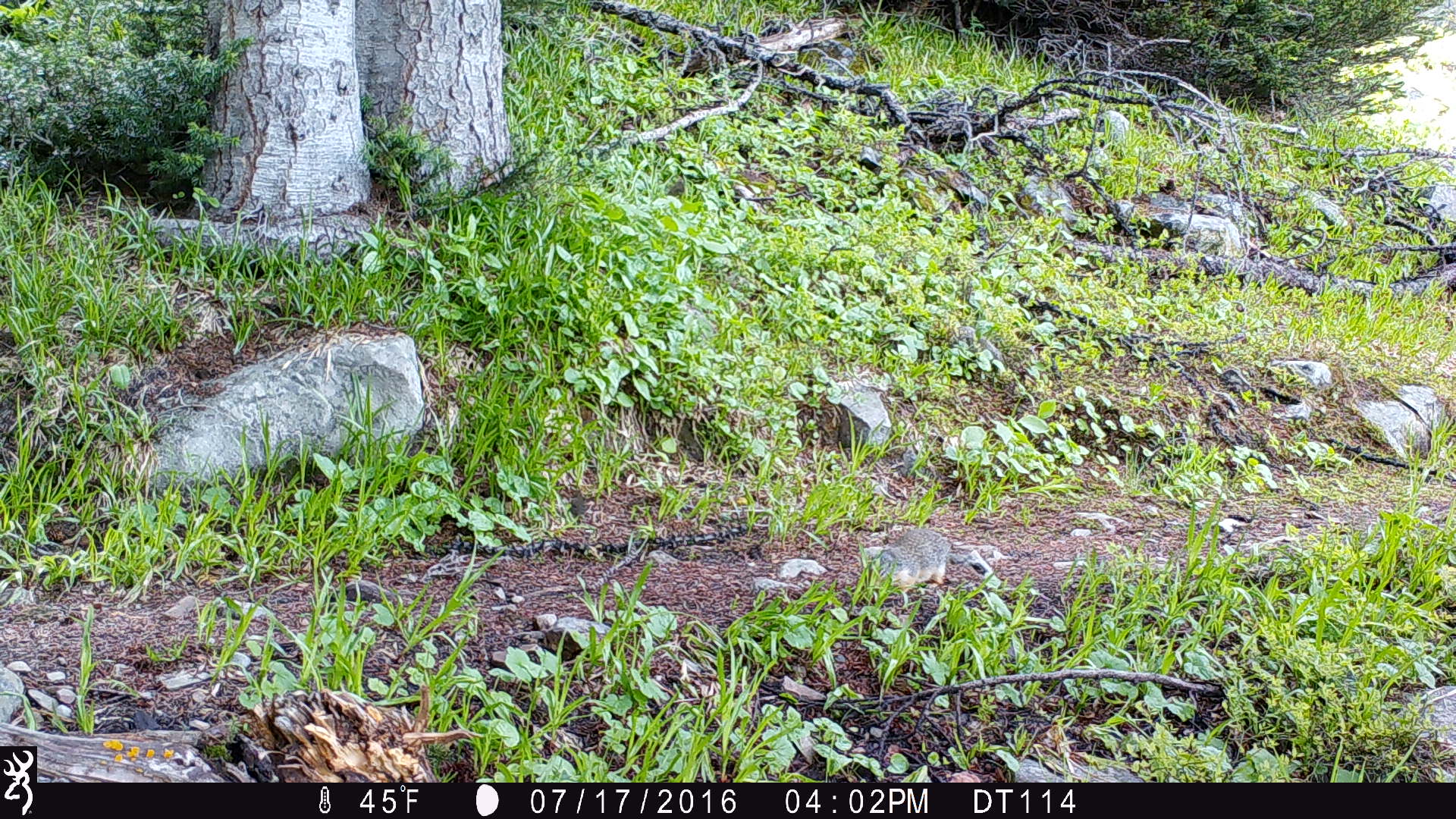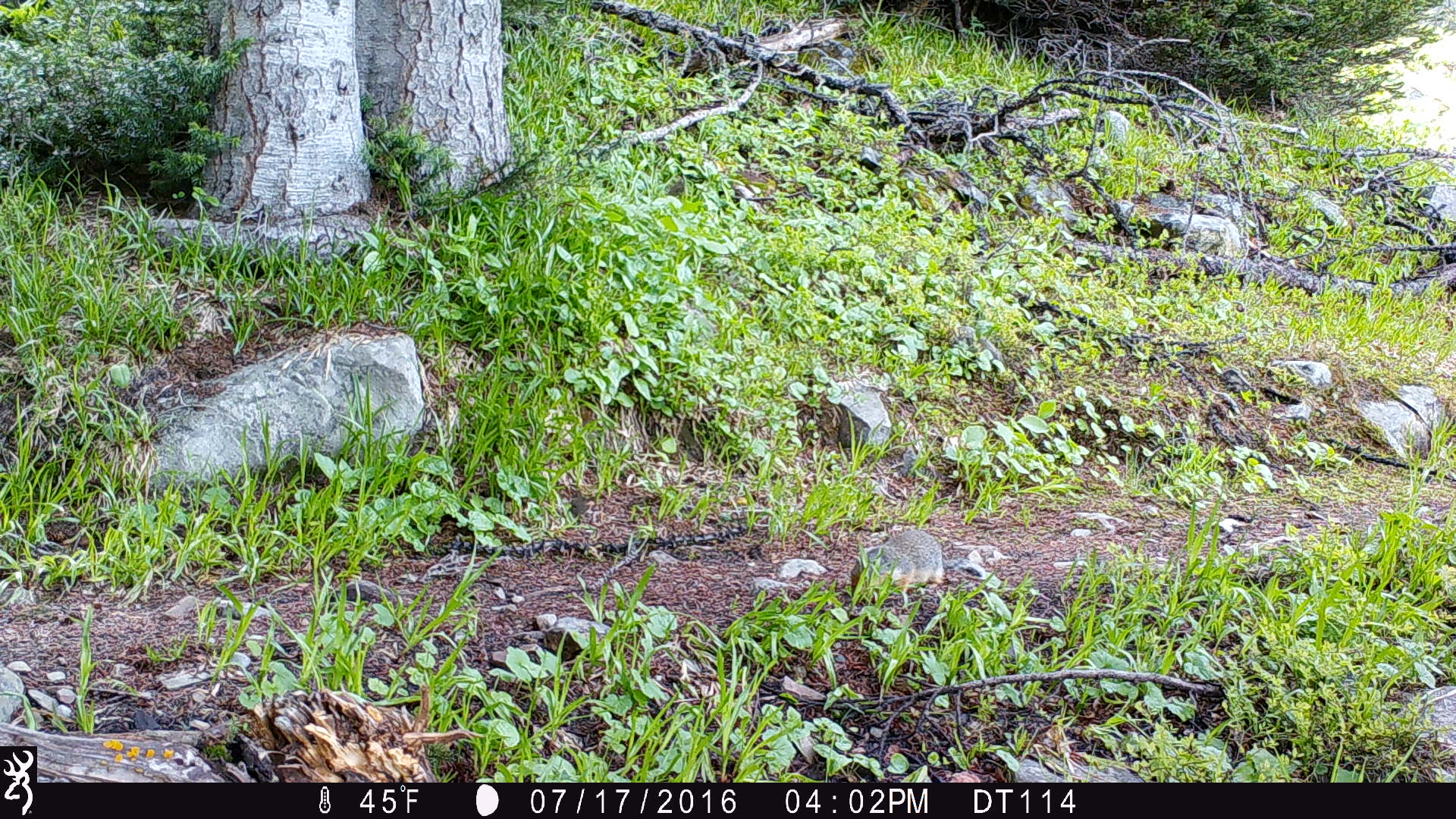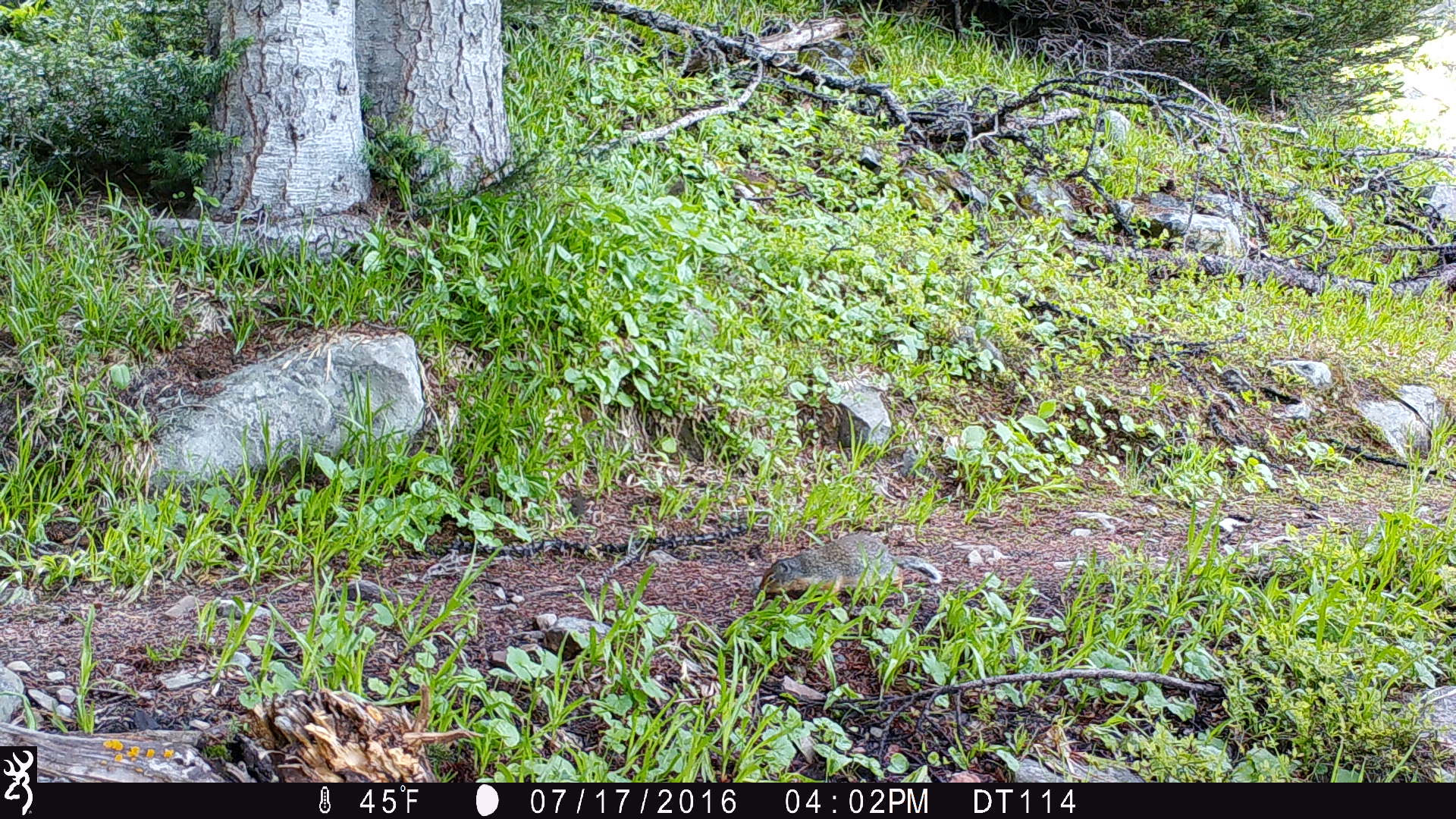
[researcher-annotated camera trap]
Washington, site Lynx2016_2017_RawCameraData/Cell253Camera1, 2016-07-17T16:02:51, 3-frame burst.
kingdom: Animalia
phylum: Chordata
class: Mammalia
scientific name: Mammalia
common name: small mammal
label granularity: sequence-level